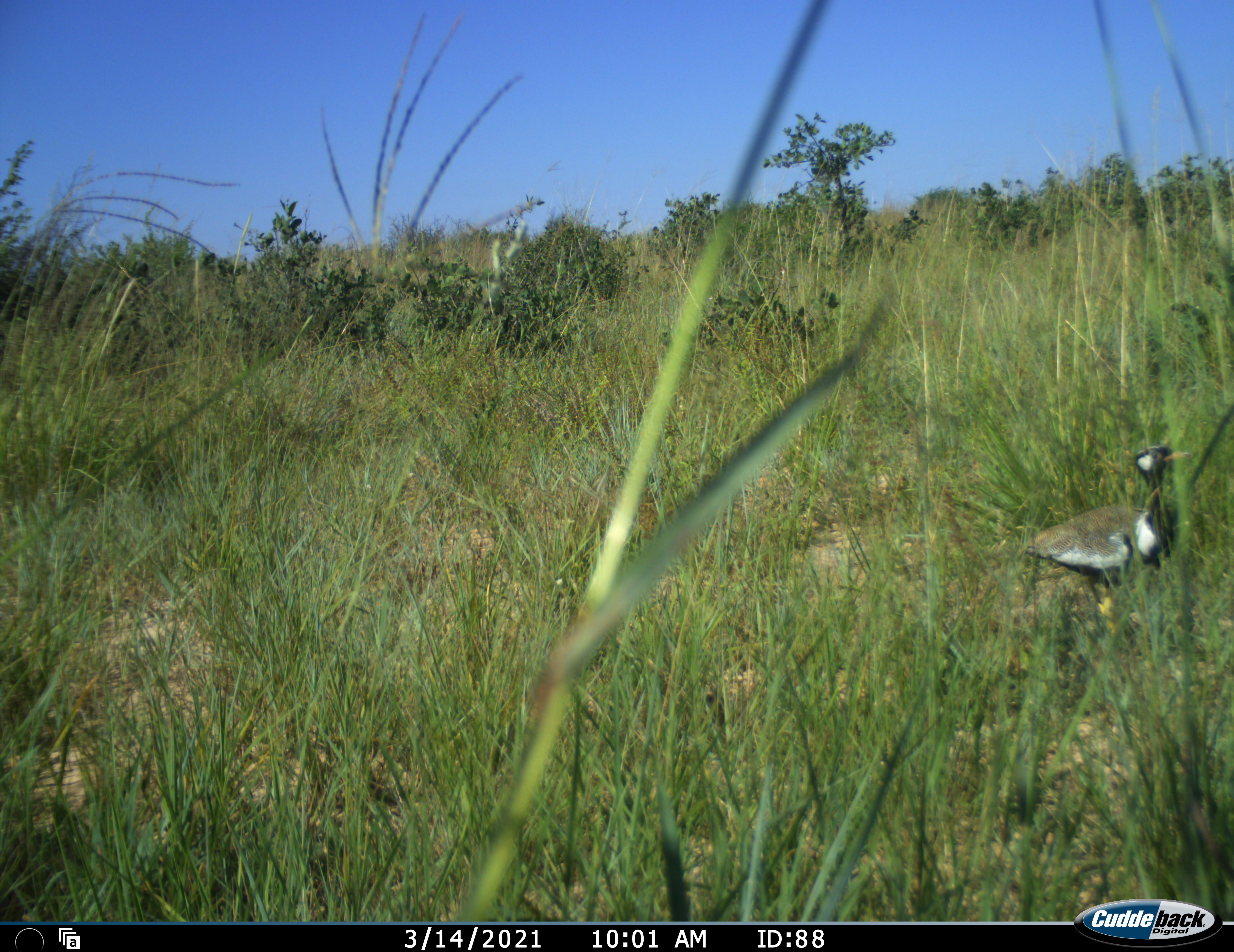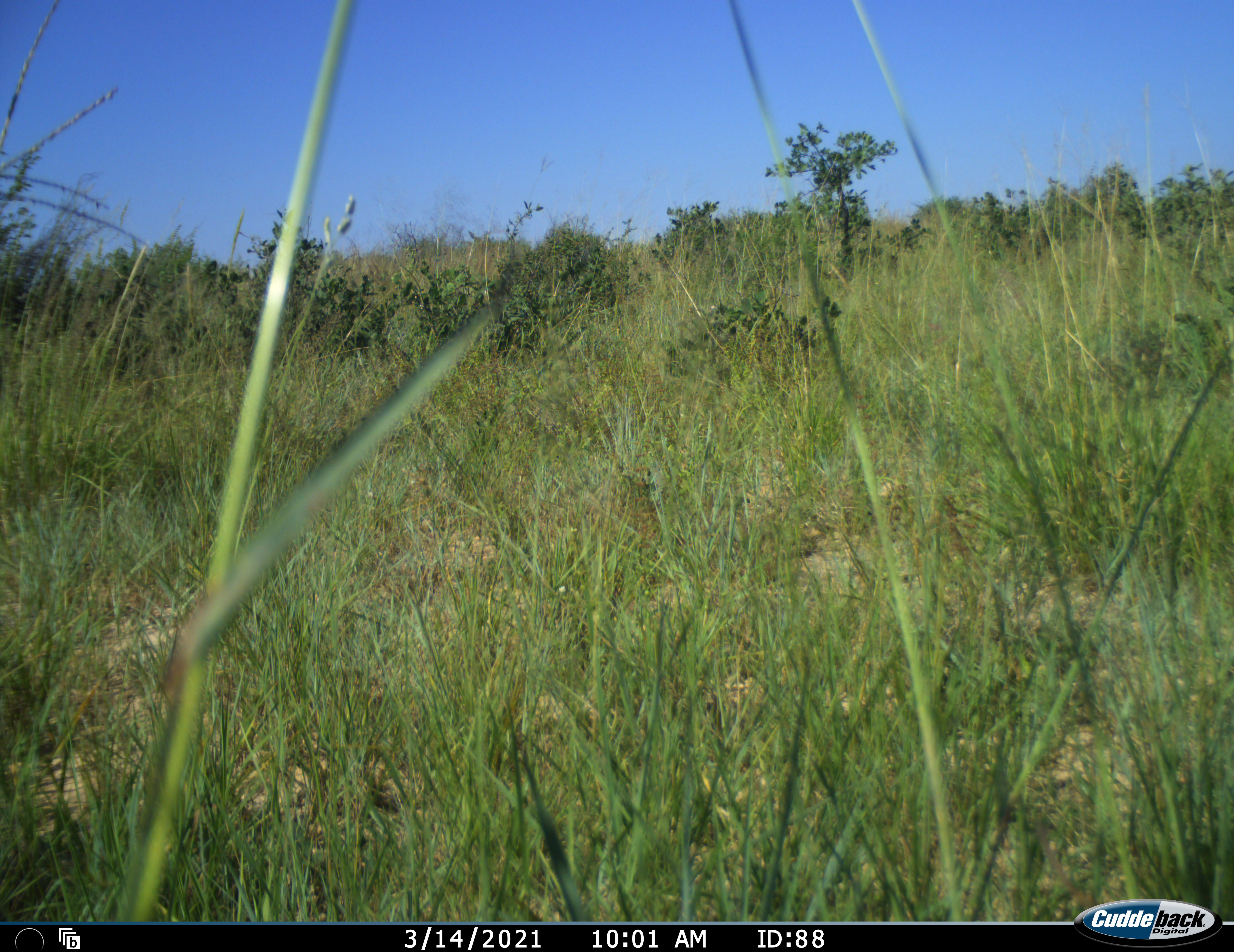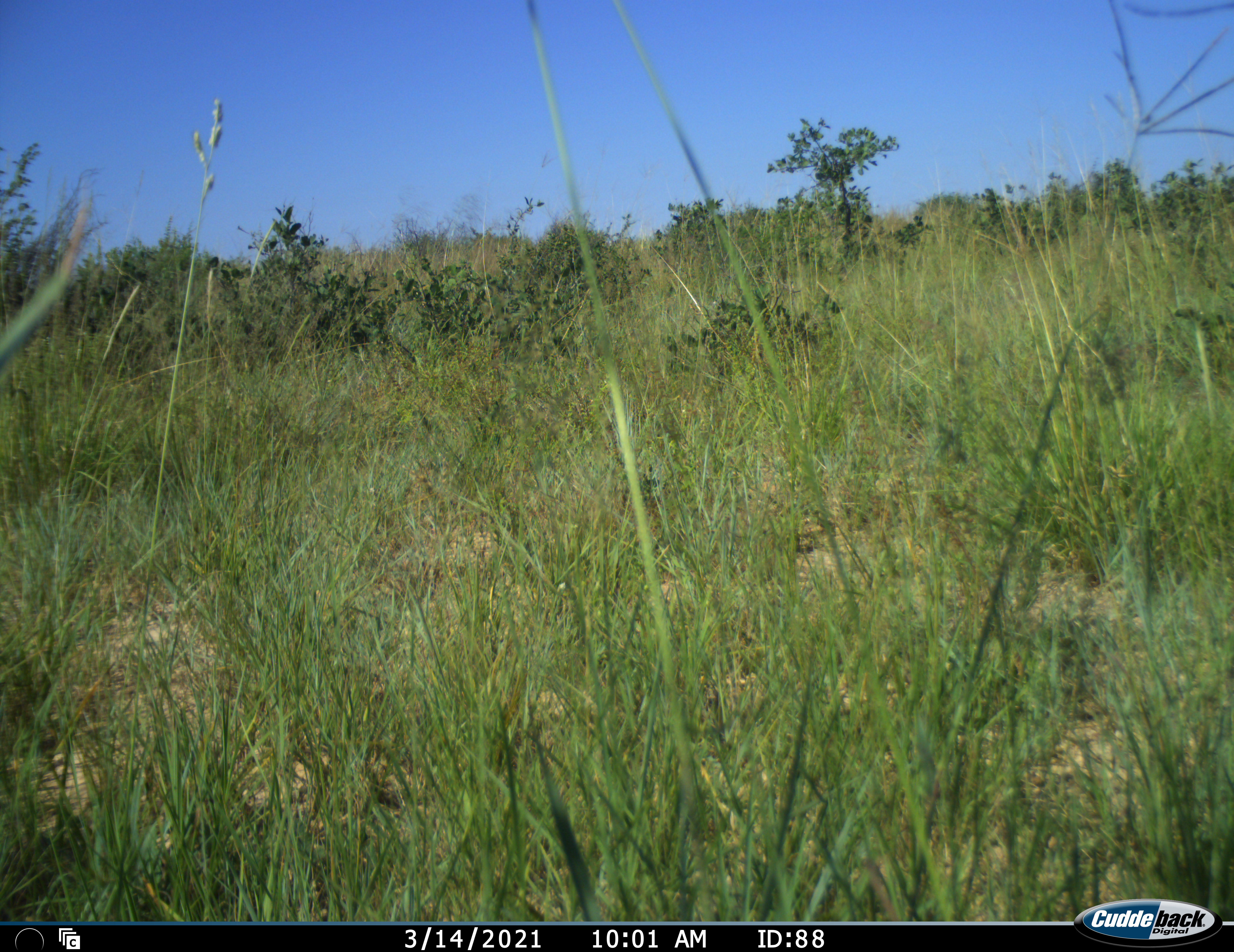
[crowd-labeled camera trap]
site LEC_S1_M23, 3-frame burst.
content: unidentified animal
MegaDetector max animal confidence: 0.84